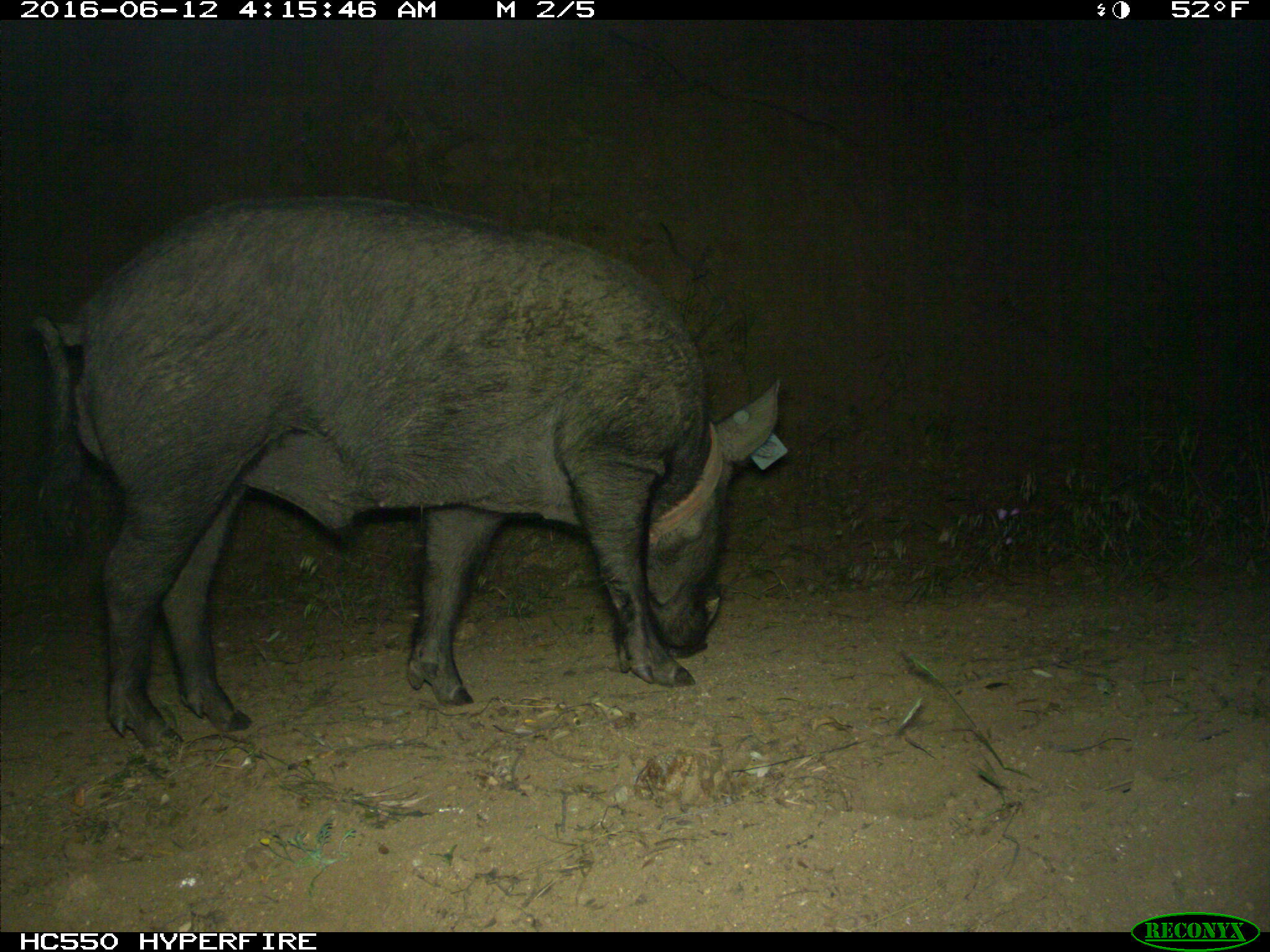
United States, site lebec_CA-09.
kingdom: Animalia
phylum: Chordata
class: Mammalia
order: Artiodactyla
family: Suidae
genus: Sus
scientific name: Sus scrofa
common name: wild boar